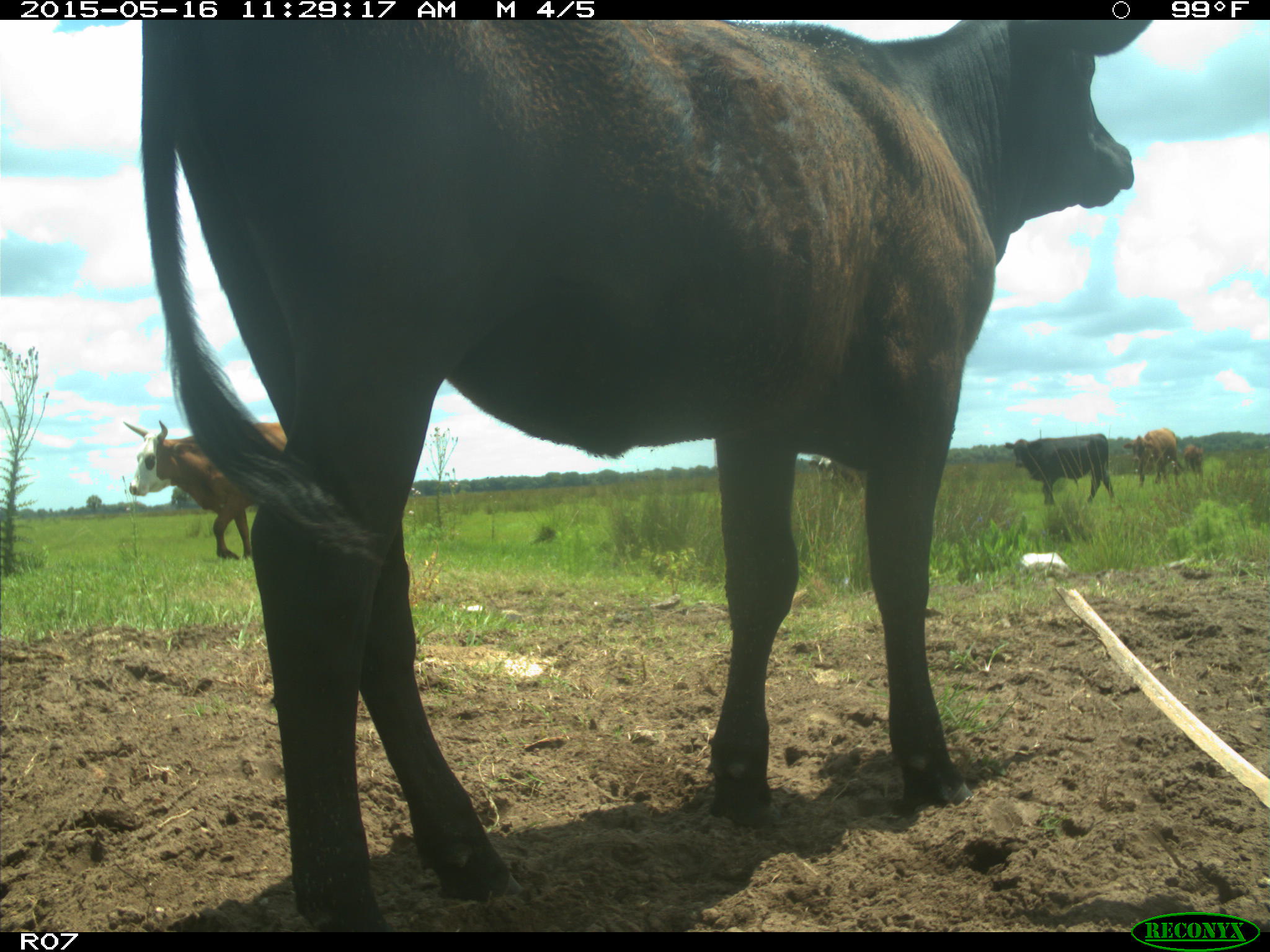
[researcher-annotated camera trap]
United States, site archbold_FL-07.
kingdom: Animalia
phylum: Chordata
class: Mammalia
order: Artiodactyla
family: Bovidae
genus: Bos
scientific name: Bos taurus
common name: domestic cow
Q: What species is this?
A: Bos taurus (domestic cow).